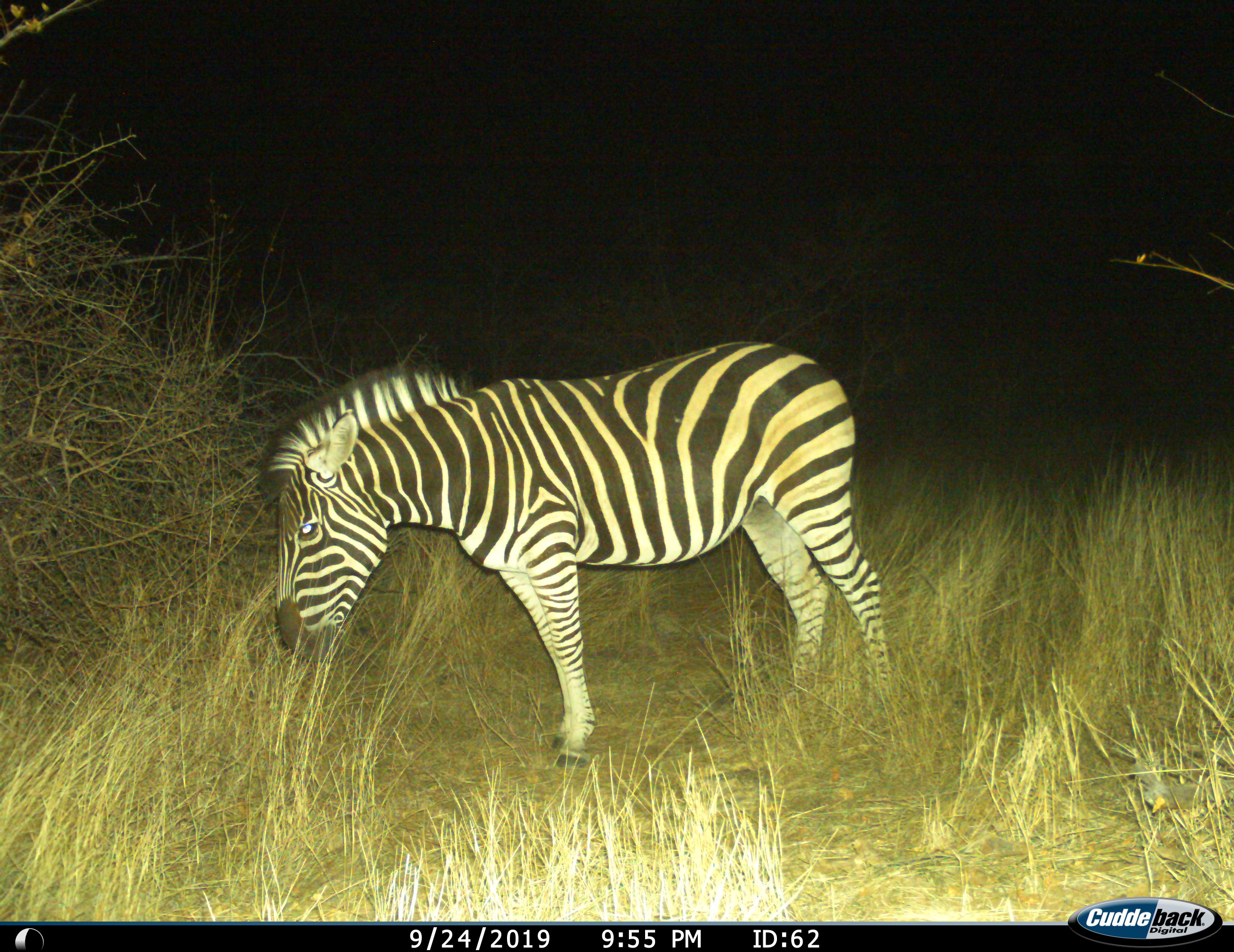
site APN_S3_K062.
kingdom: Animalia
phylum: Chordata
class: Mammalia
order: Perissodactyla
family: Equidae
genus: Equus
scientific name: Equus quagga burchellii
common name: burchell's zebra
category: zebraburchells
Zebraburchells (burchell's zebra) (Equus quagga burchellii), count 1. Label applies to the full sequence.